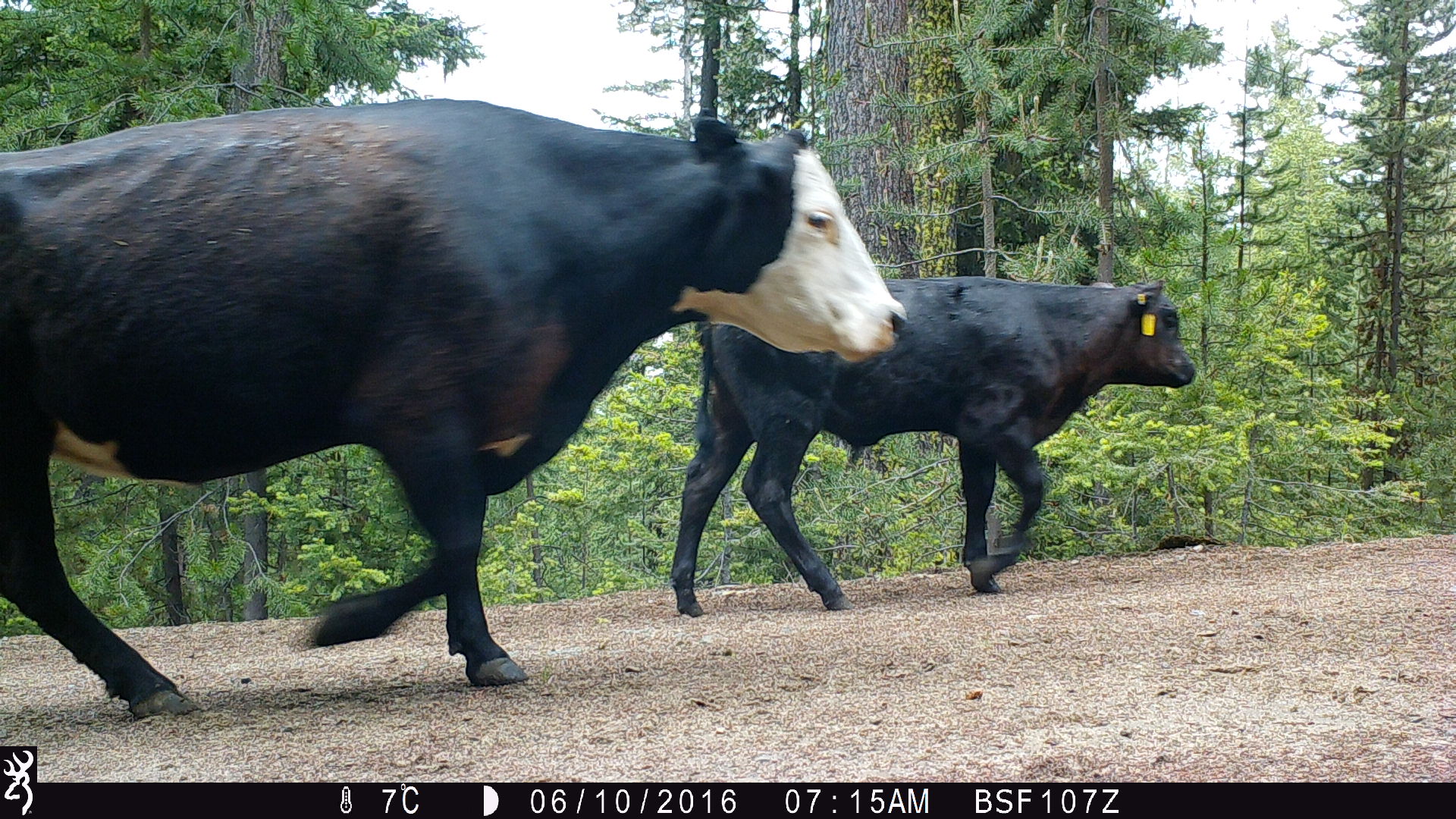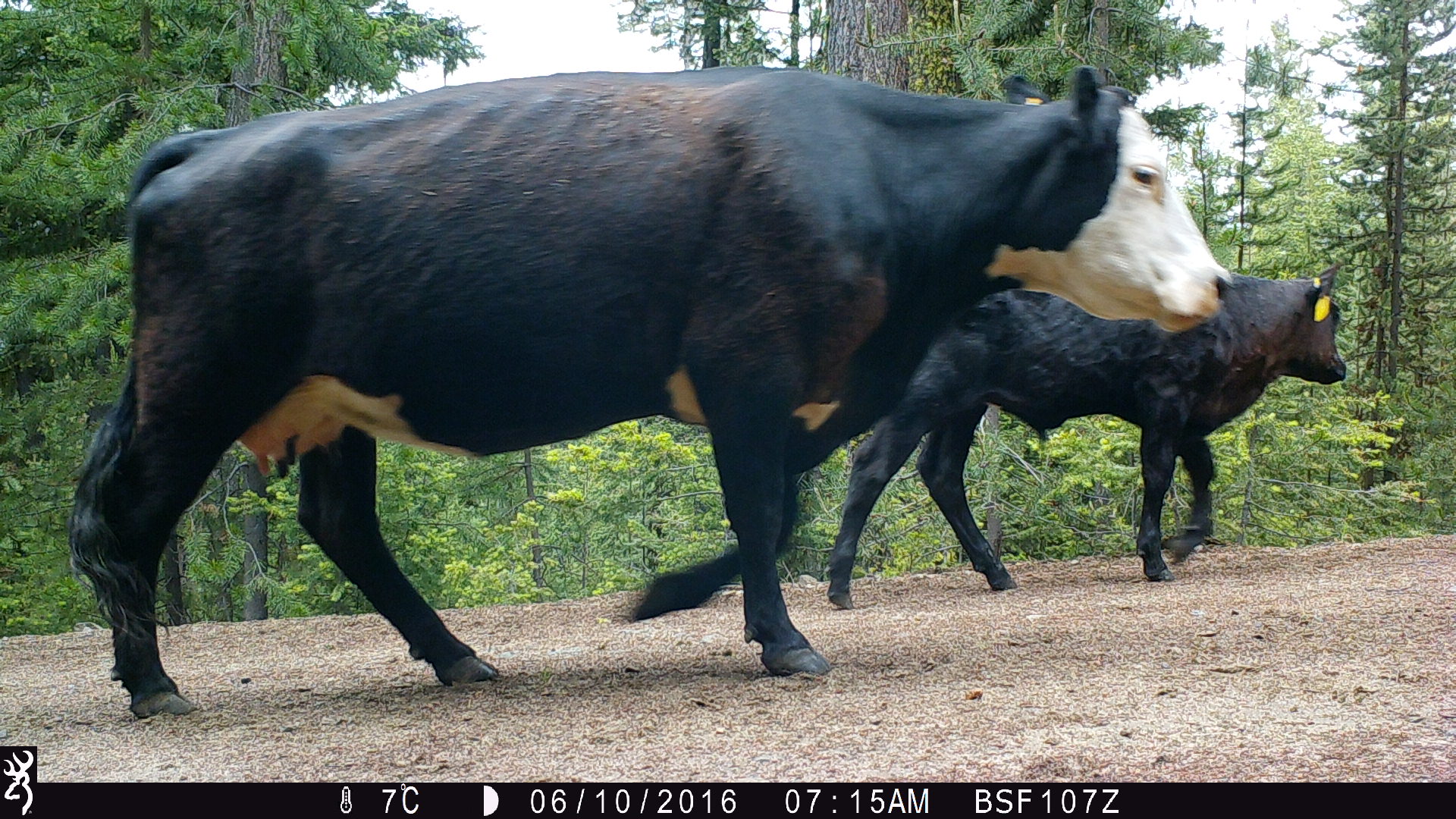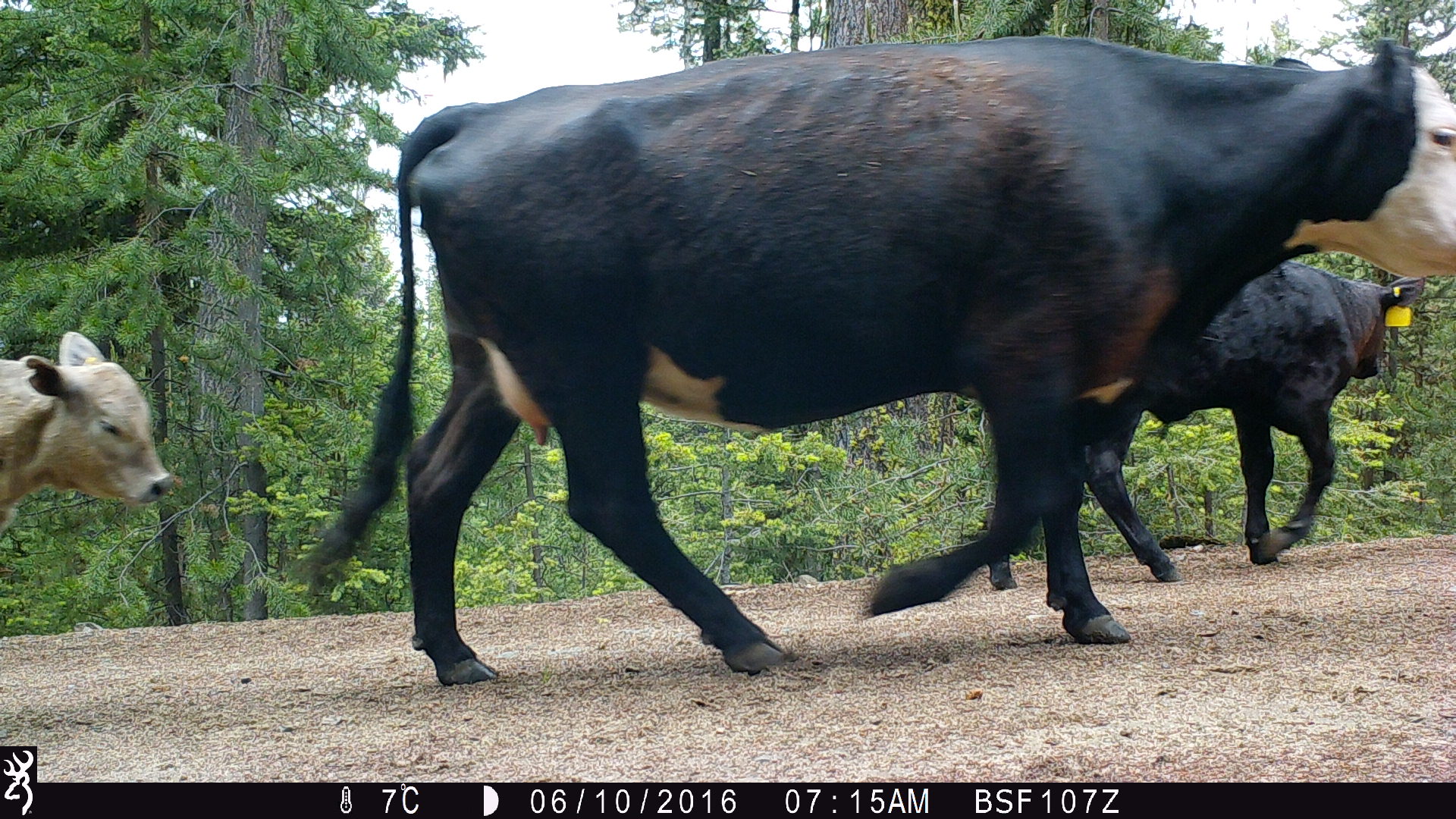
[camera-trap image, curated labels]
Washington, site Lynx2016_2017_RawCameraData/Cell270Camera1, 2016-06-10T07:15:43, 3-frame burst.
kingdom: Animalia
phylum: Chordata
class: Mammalia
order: Artiodactyla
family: Bovidae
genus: Bos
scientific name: Bos taurus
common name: domestic cattle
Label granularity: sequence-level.